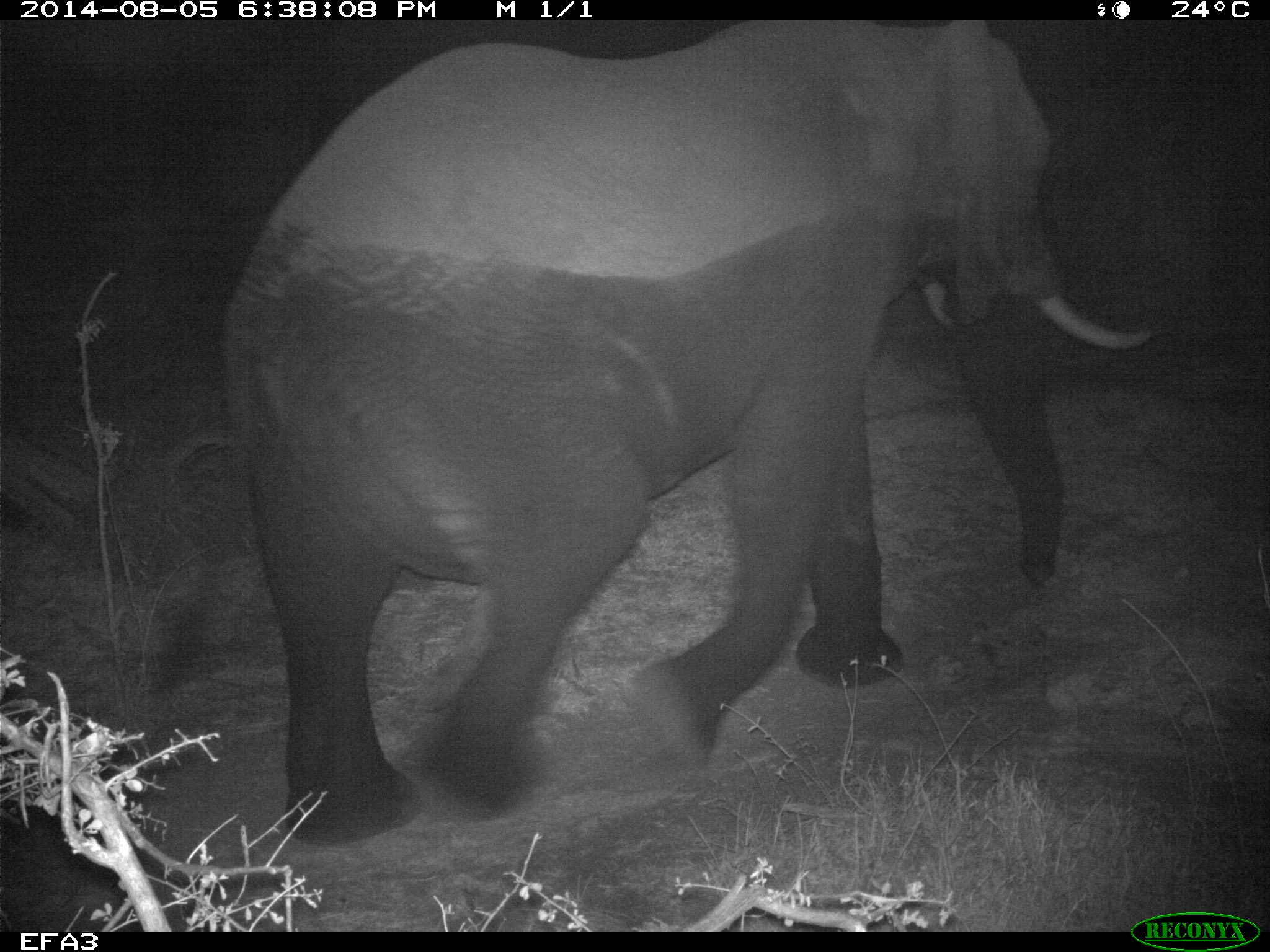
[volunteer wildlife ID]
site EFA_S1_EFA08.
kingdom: Animalia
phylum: Chordata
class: Mammalia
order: Proboscidea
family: Elephantidae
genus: Loxodonta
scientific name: Loxodonta africana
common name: african bush elephant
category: elephant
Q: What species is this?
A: Elephant (african bush elephant) (Loxodonta africana).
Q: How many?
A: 1.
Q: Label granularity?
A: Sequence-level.